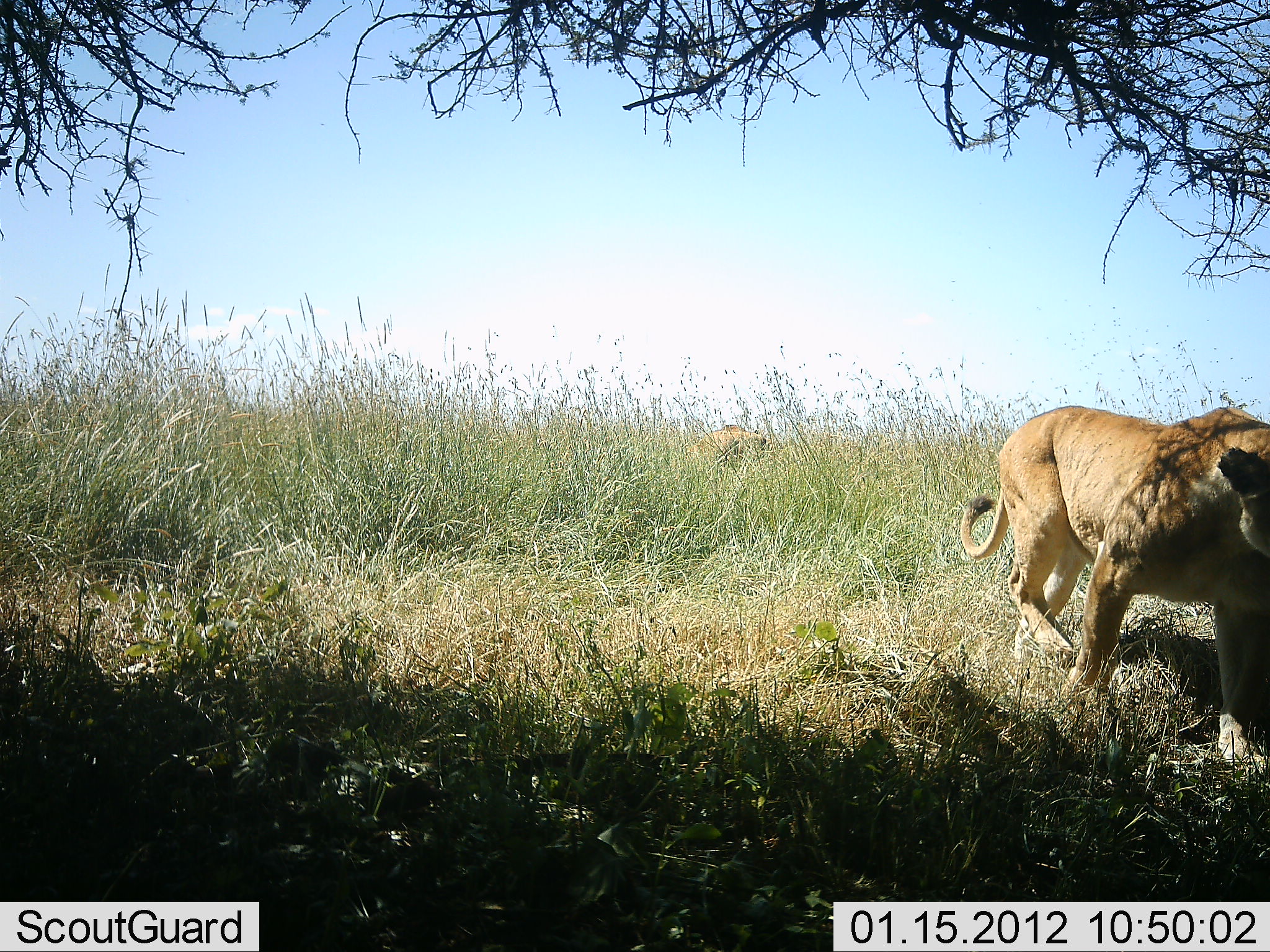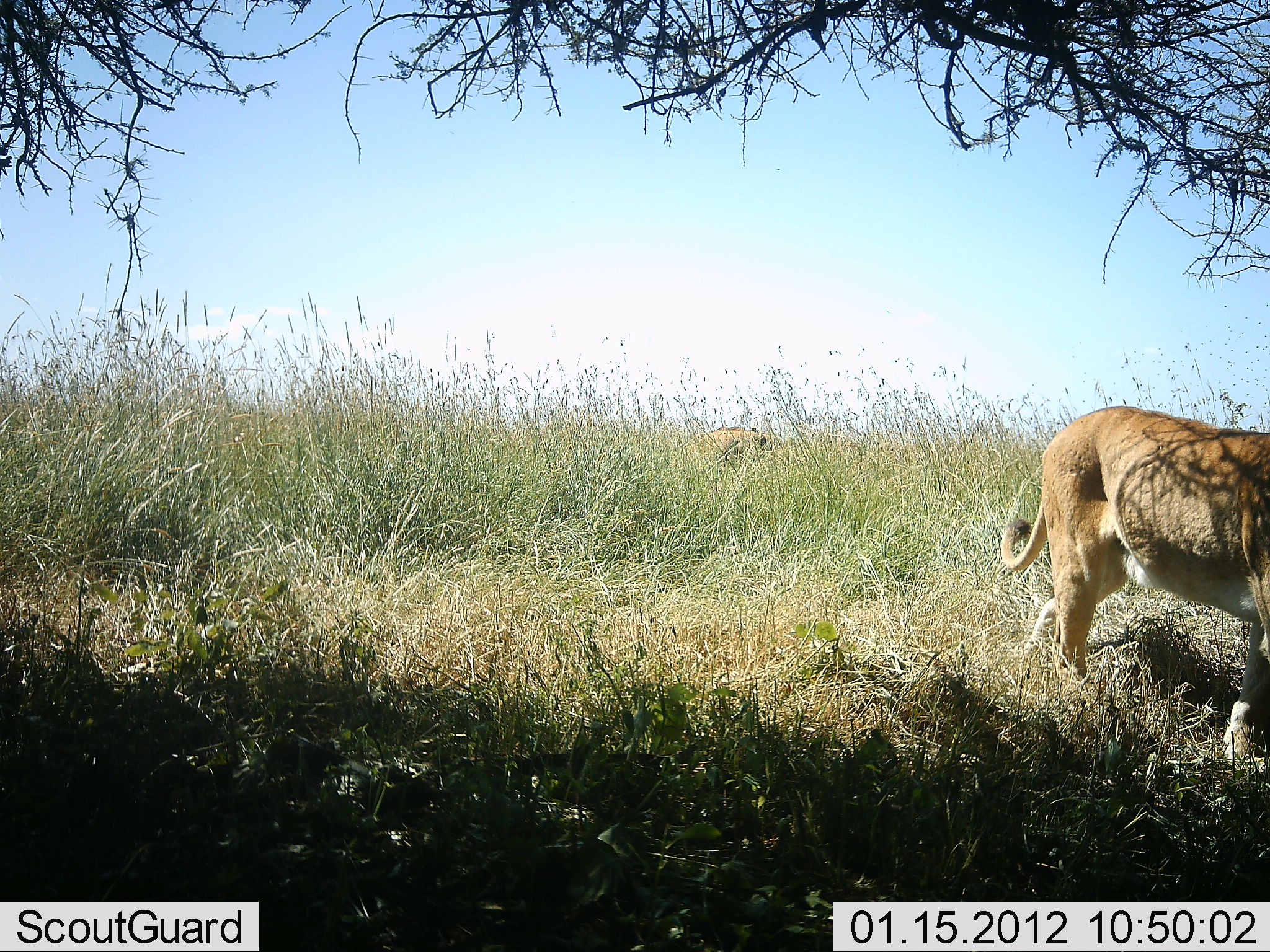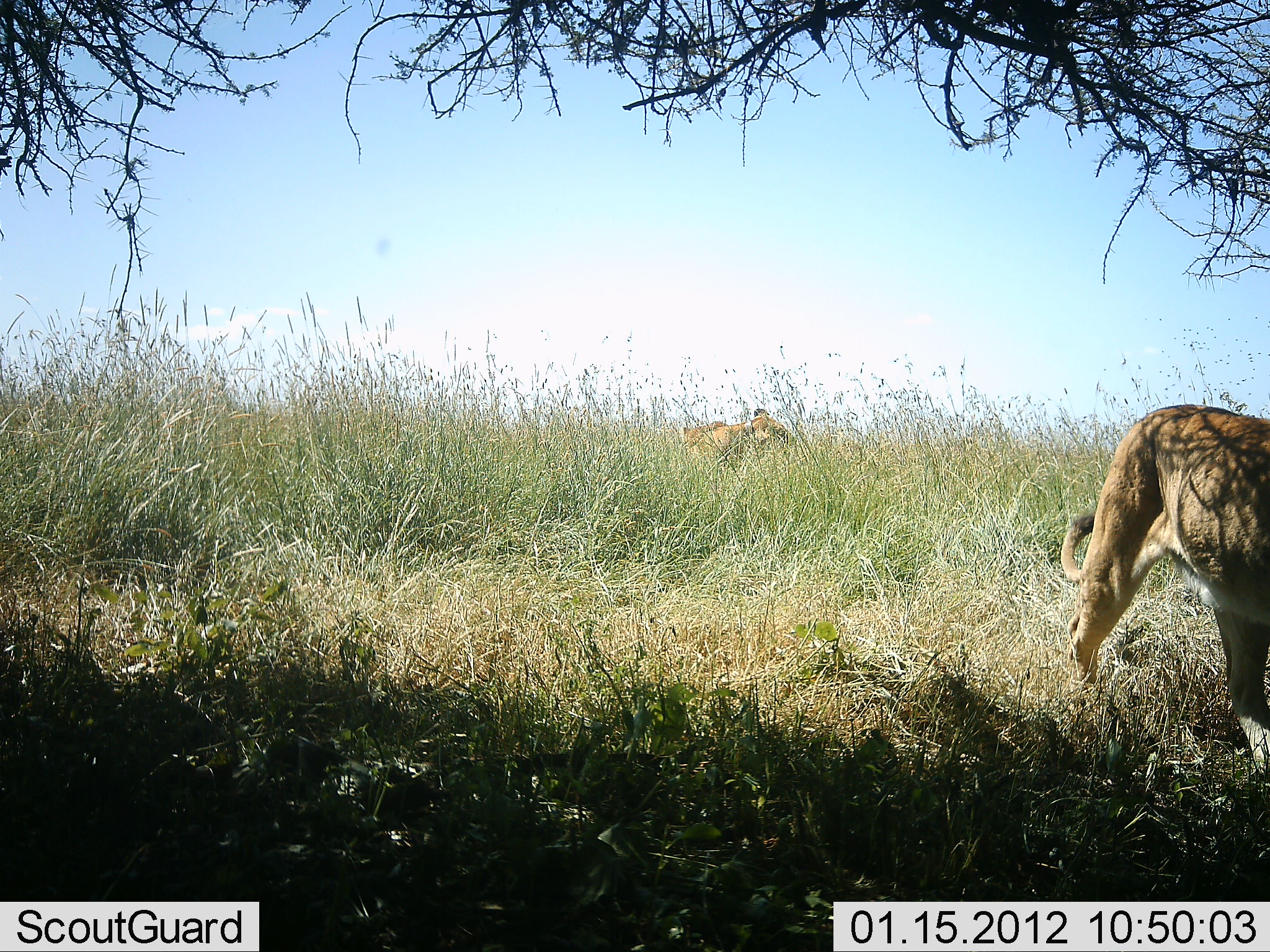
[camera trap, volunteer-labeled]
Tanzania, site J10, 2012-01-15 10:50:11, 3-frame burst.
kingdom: Animalia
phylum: Chordata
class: Mammalia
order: Carnivora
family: Felidae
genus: Panthera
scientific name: Panthera leo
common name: lion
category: lionfemale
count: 2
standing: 15%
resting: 15%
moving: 85%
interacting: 0%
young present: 0%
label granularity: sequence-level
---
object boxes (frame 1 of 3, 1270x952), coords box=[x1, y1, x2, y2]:
animal: box=[958, 405, 1270, 770]; box=[684, 425, 767, 464]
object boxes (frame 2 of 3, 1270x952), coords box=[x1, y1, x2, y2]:
animal: box=[999, 407, 1270, 767]; box=[683, 426, 779, 460]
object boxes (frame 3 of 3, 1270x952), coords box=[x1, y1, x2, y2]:
animal: box=[1057, 405, 1270, 780]; box=[673, 408, 795, 462]